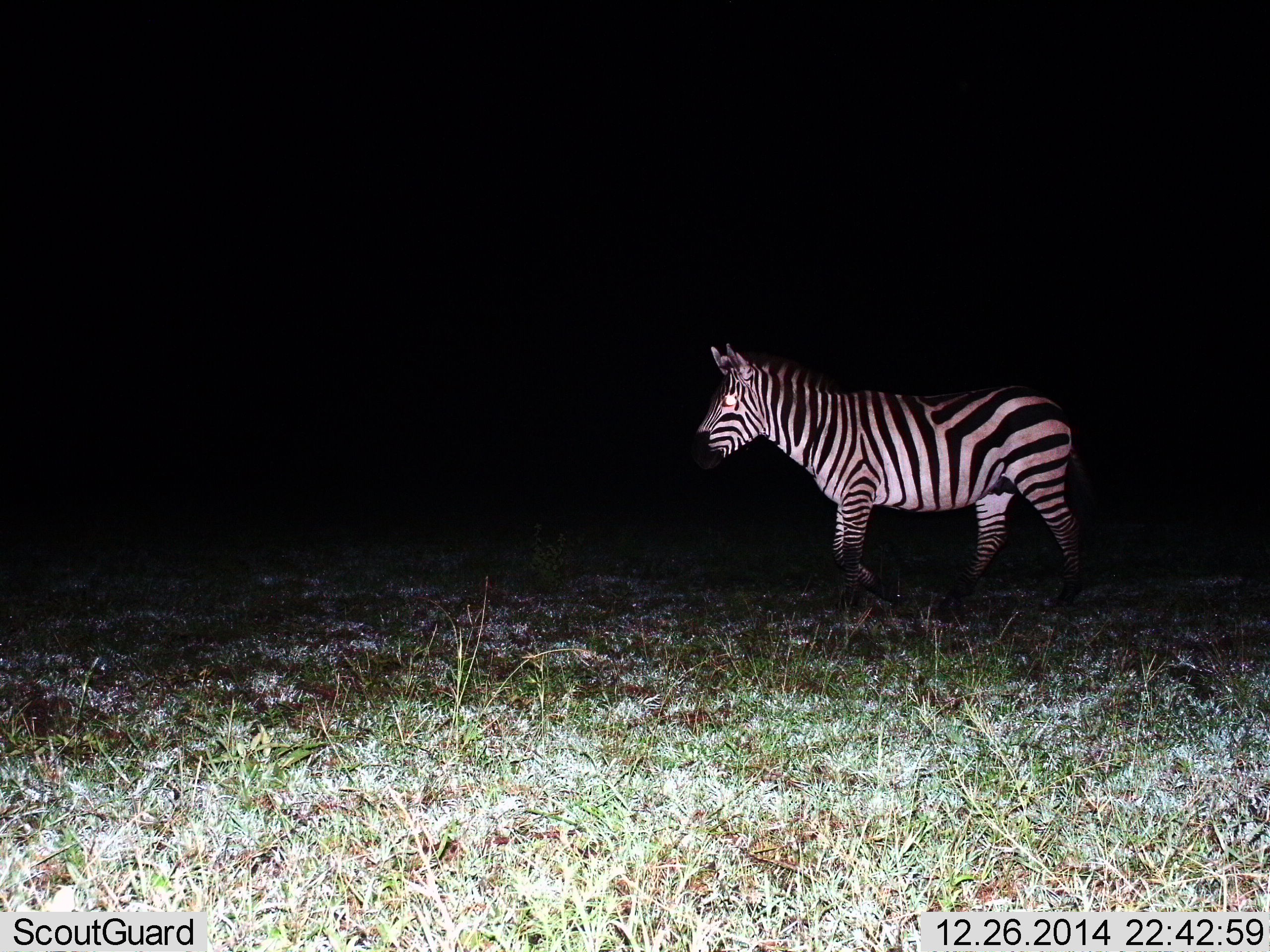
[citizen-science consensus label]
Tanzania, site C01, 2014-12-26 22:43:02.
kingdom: Animalia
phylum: Chordata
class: Mammalia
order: Perissodactyla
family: Equidae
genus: Equus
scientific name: Equus quagga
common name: plains zebra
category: zebra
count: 1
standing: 30%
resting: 0%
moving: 70%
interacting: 0%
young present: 0%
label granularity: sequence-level